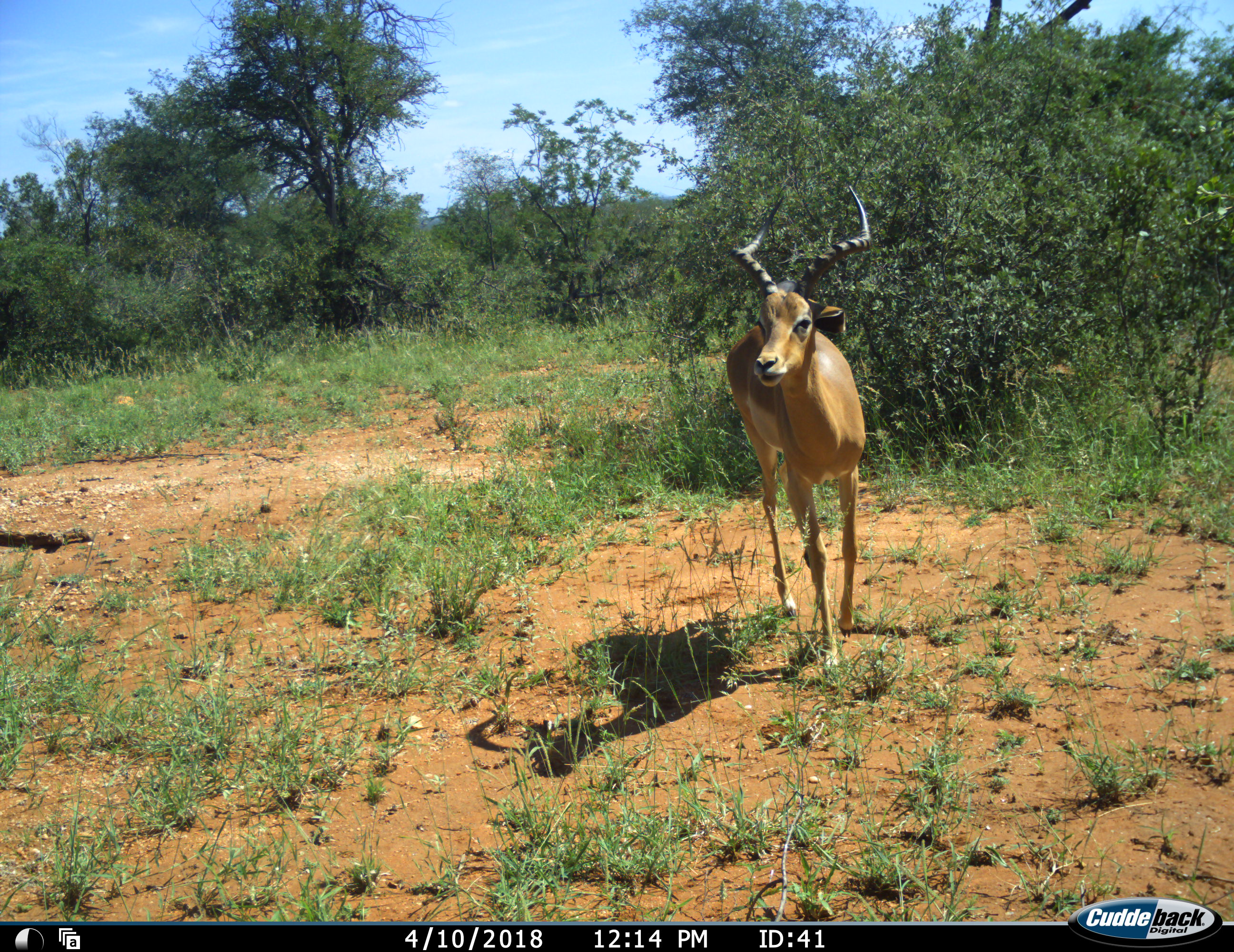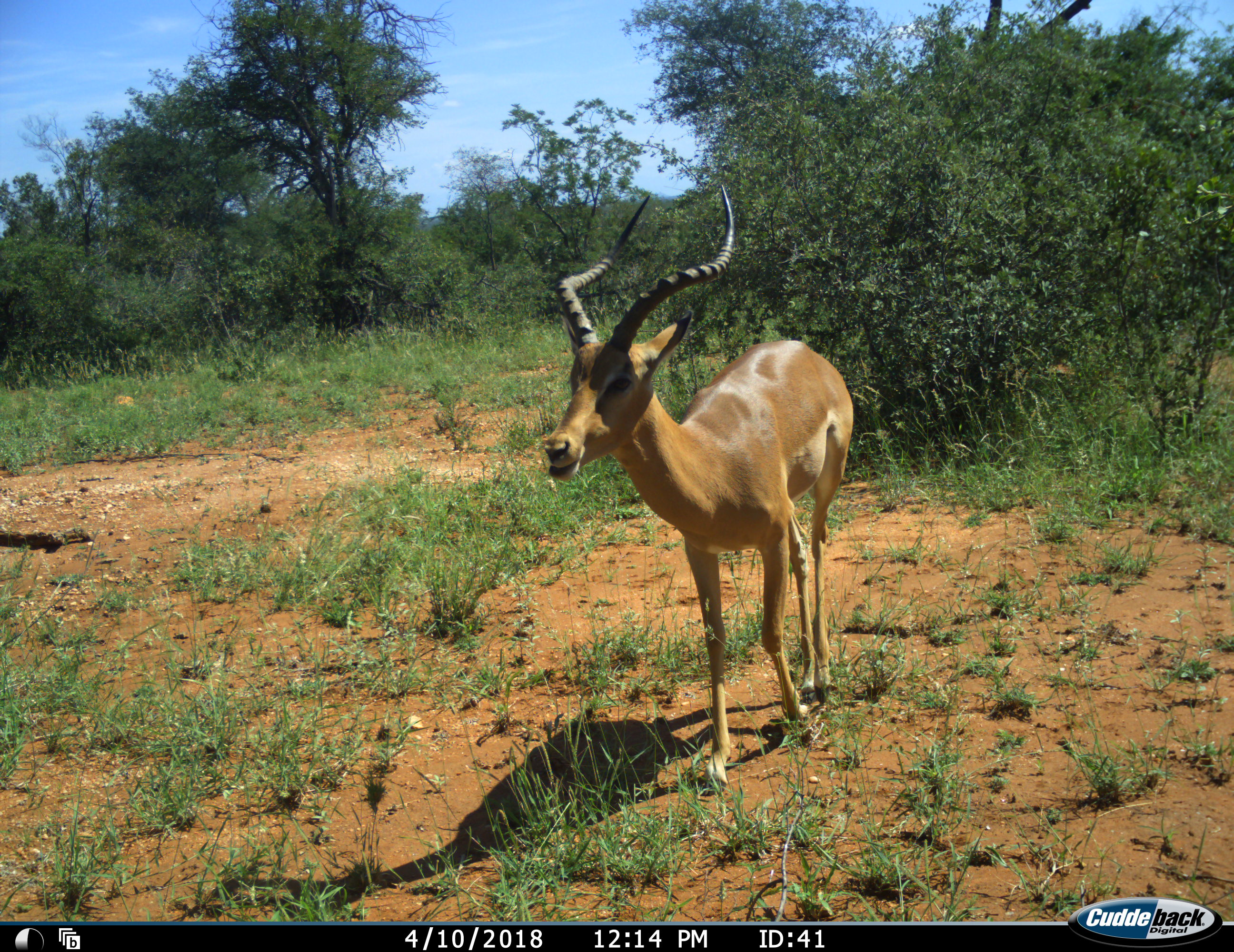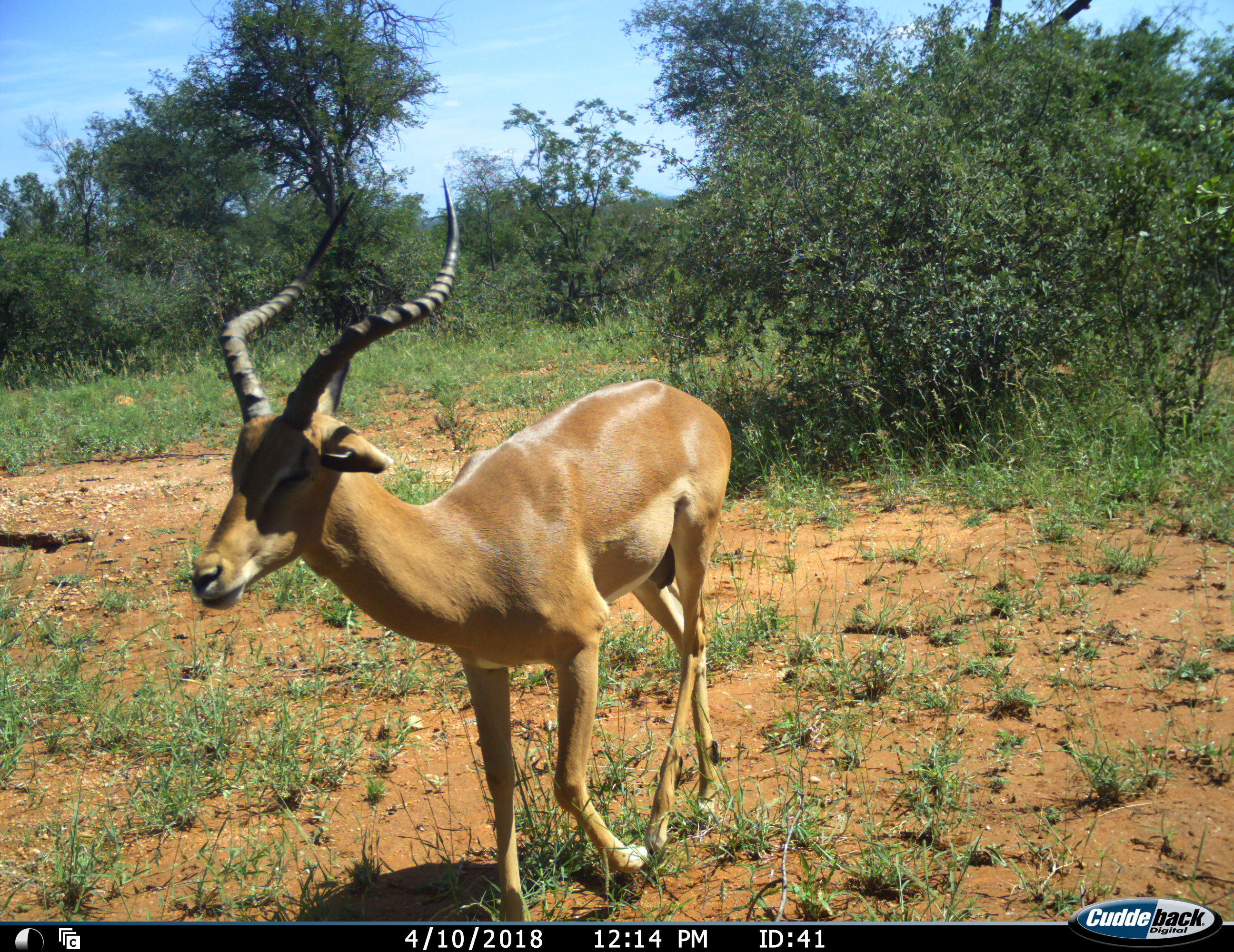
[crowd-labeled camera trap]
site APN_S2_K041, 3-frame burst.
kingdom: Animalia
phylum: Chordata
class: Mammalia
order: Artiodactyla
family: Bovidae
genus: Aepyceros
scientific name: Aepyceros melampus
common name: impala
Impala (Aepyceros melampus), count 1. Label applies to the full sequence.